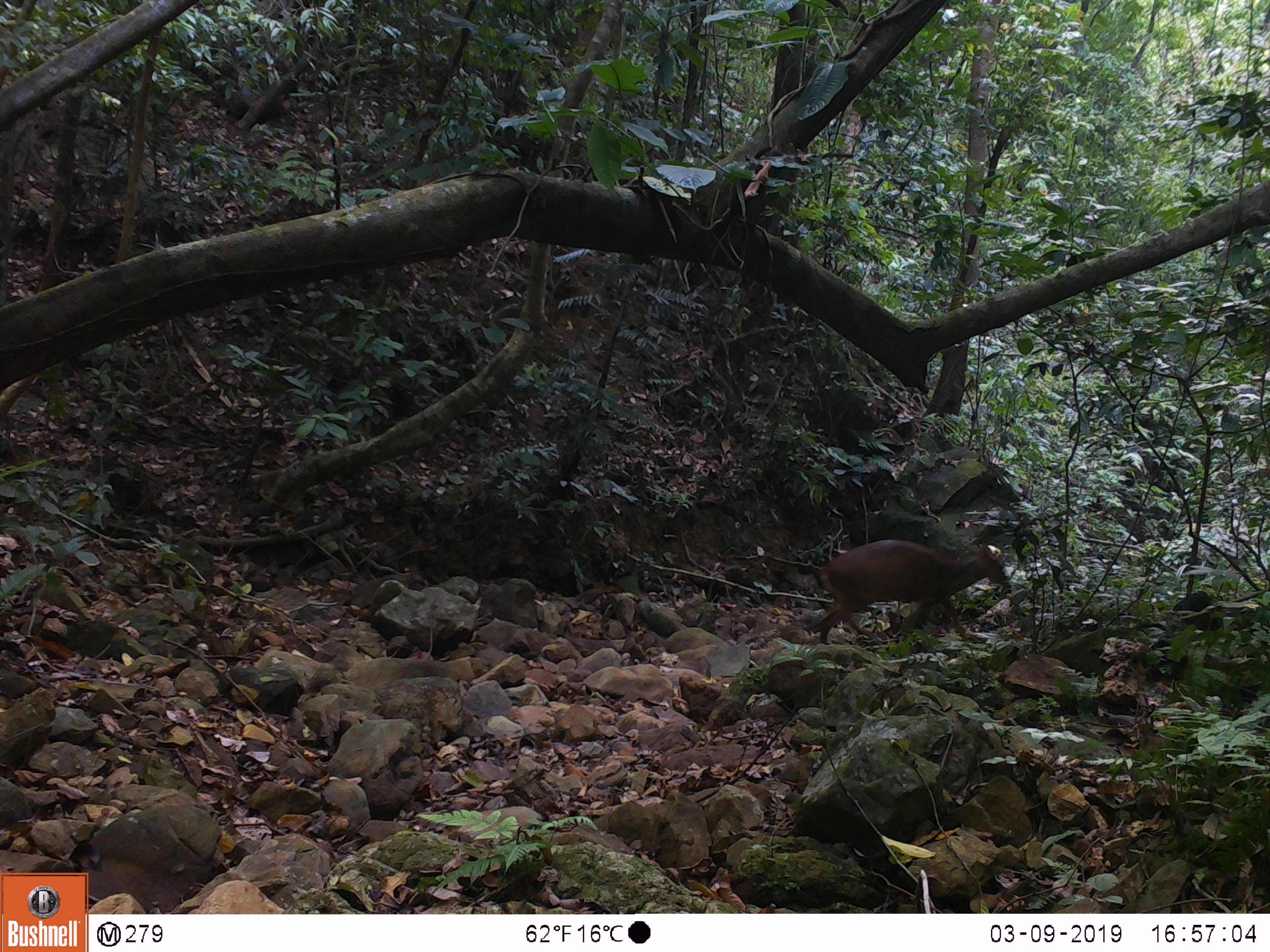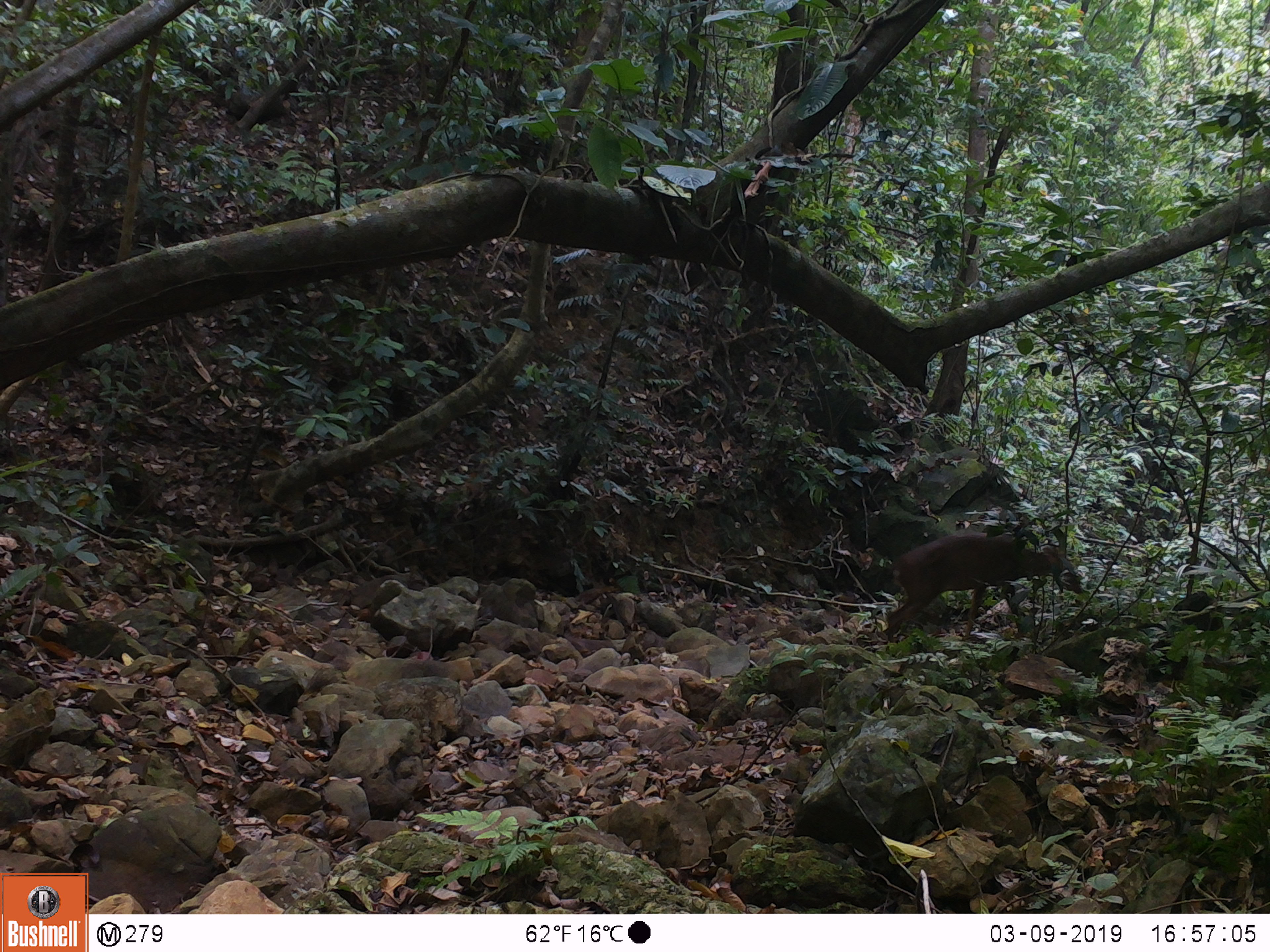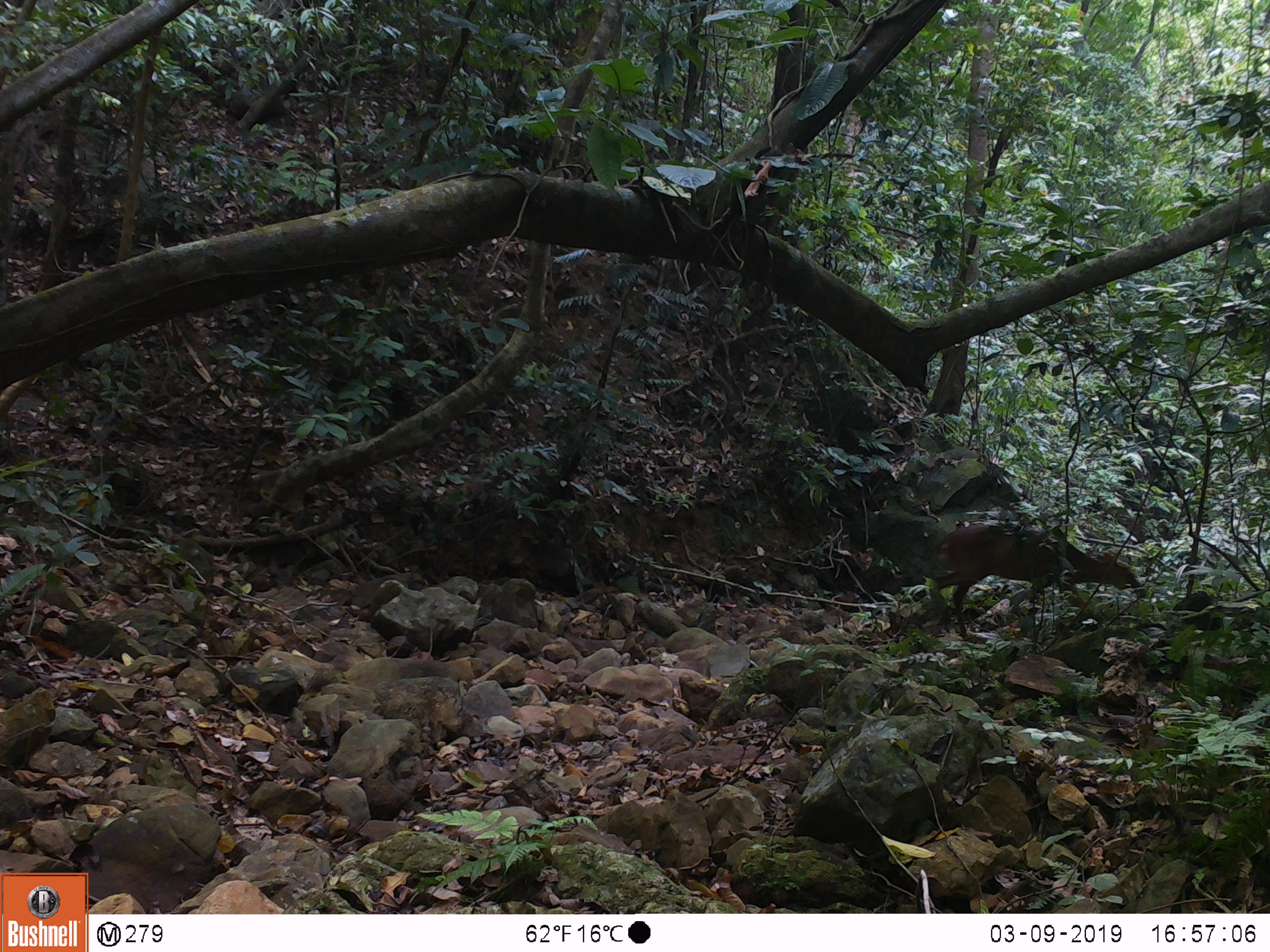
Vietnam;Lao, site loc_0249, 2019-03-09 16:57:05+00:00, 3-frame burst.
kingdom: Animalia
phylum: Chordata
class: Mammalia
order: Artiodactyla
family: Cervidae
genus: Muntiacus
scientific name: Muntiacus vuquangensis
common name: large-antlered muntjac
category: large antlered muntjac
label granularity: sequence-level